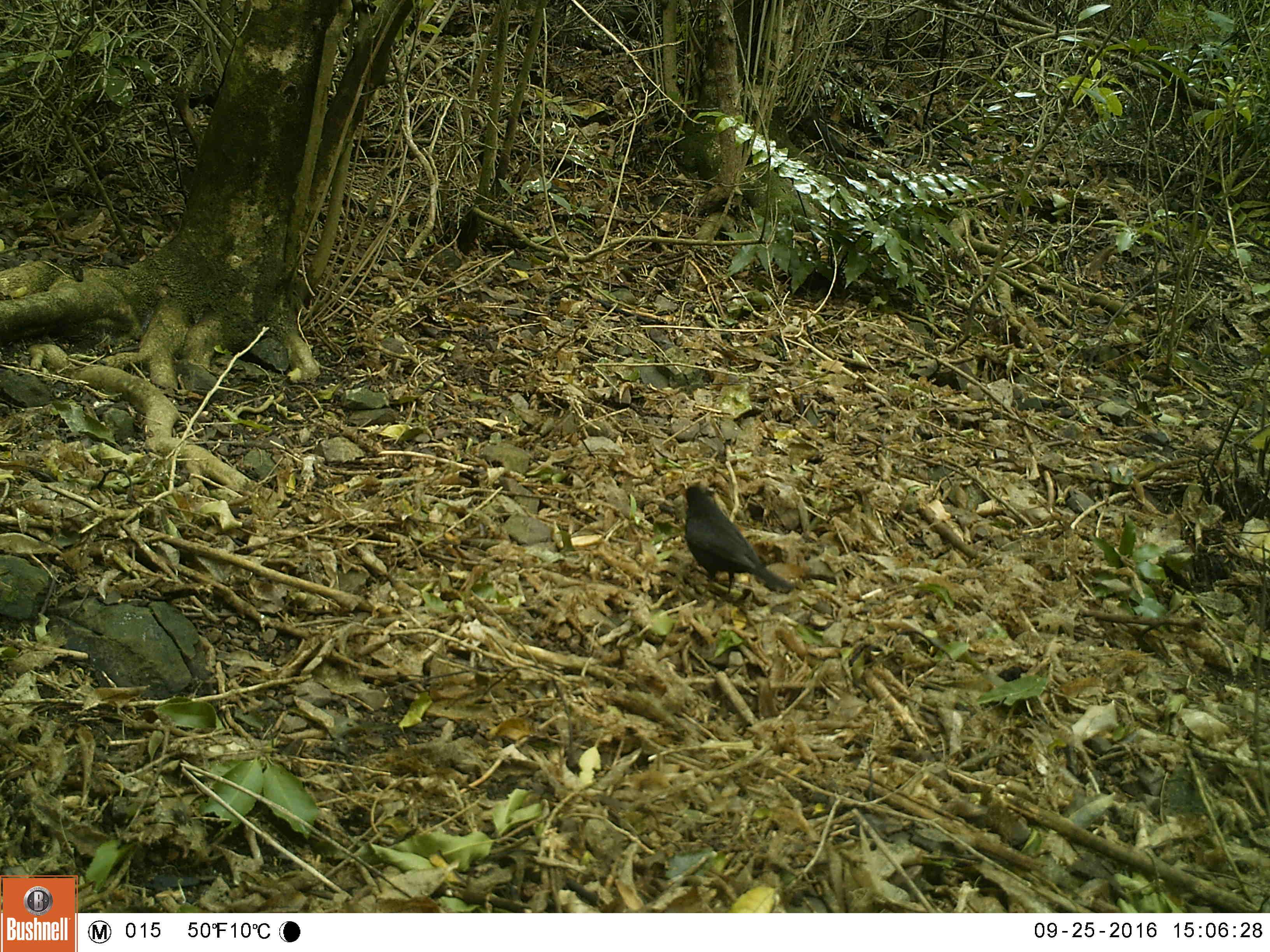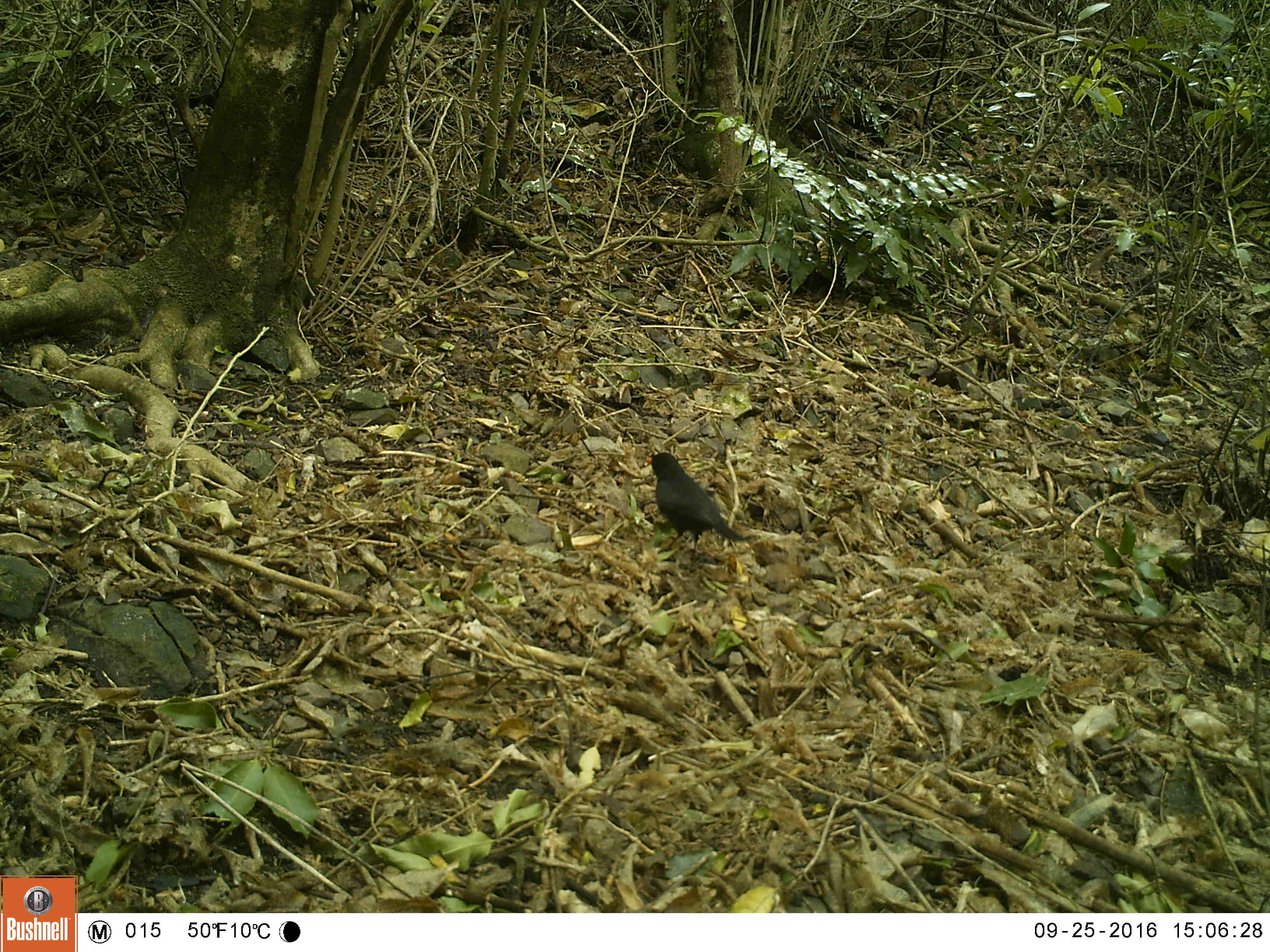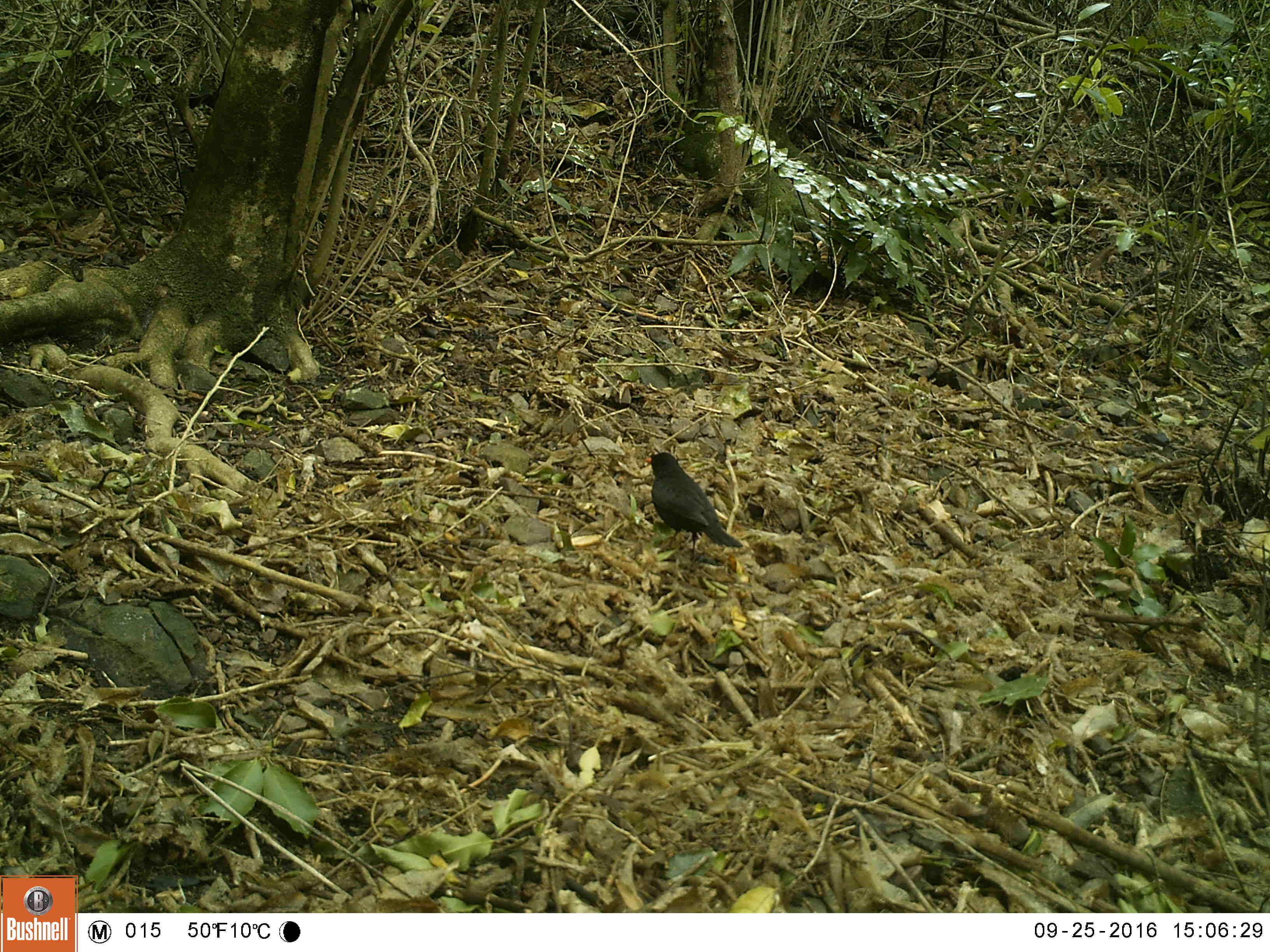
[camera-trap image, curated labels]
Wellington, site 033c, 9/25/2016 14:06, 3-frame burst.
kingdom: Animalia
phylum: Chordata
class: Aves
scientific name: Aves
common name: bird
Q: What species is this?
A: Bird (Aves).